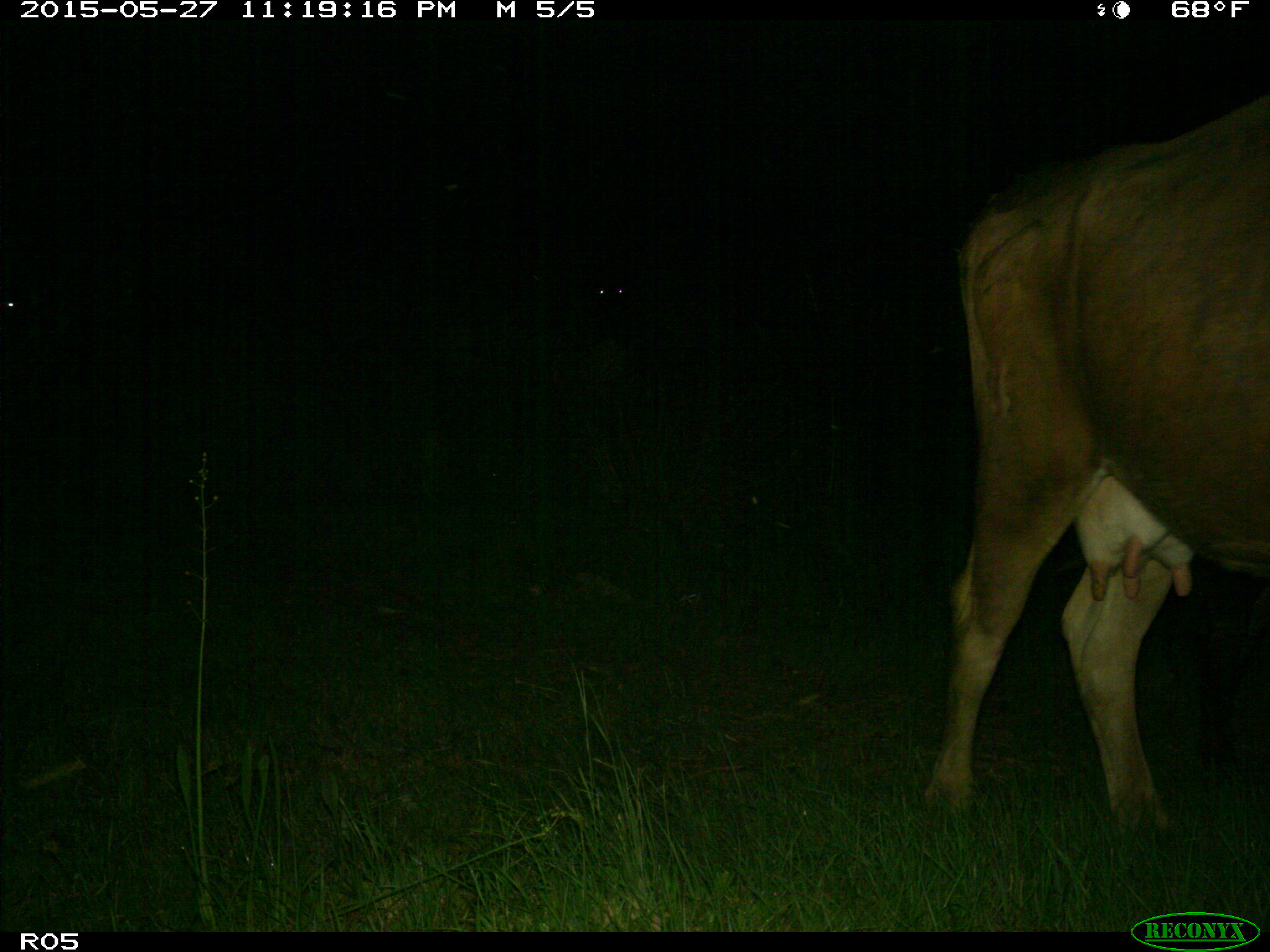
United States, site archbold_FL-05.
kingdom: Animalia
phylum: Chordata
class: Mammalia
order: Artiodactyla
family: Bovidae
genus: Bos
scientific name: Bos taurus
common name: domestic cow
Bos taurus (domestic cow).